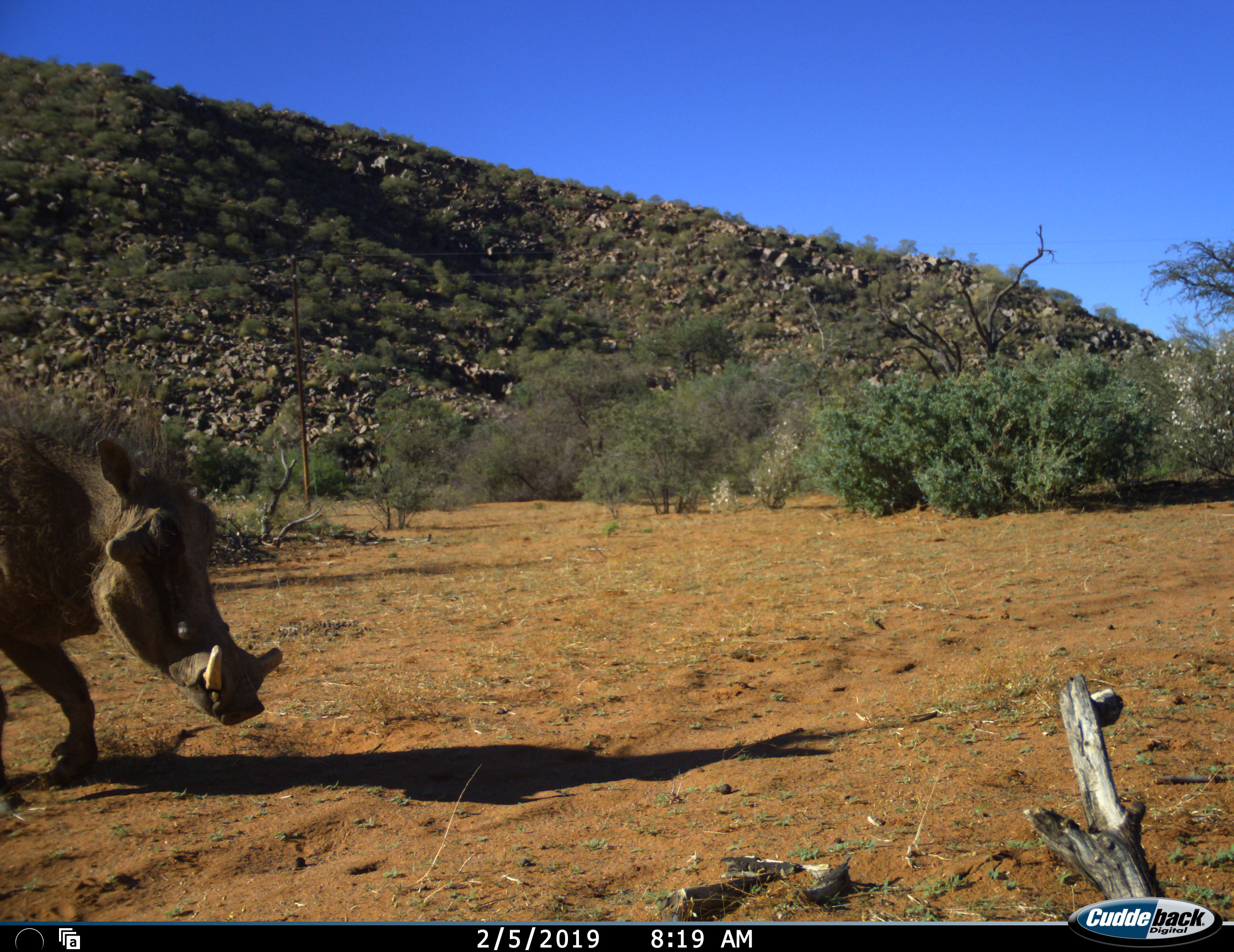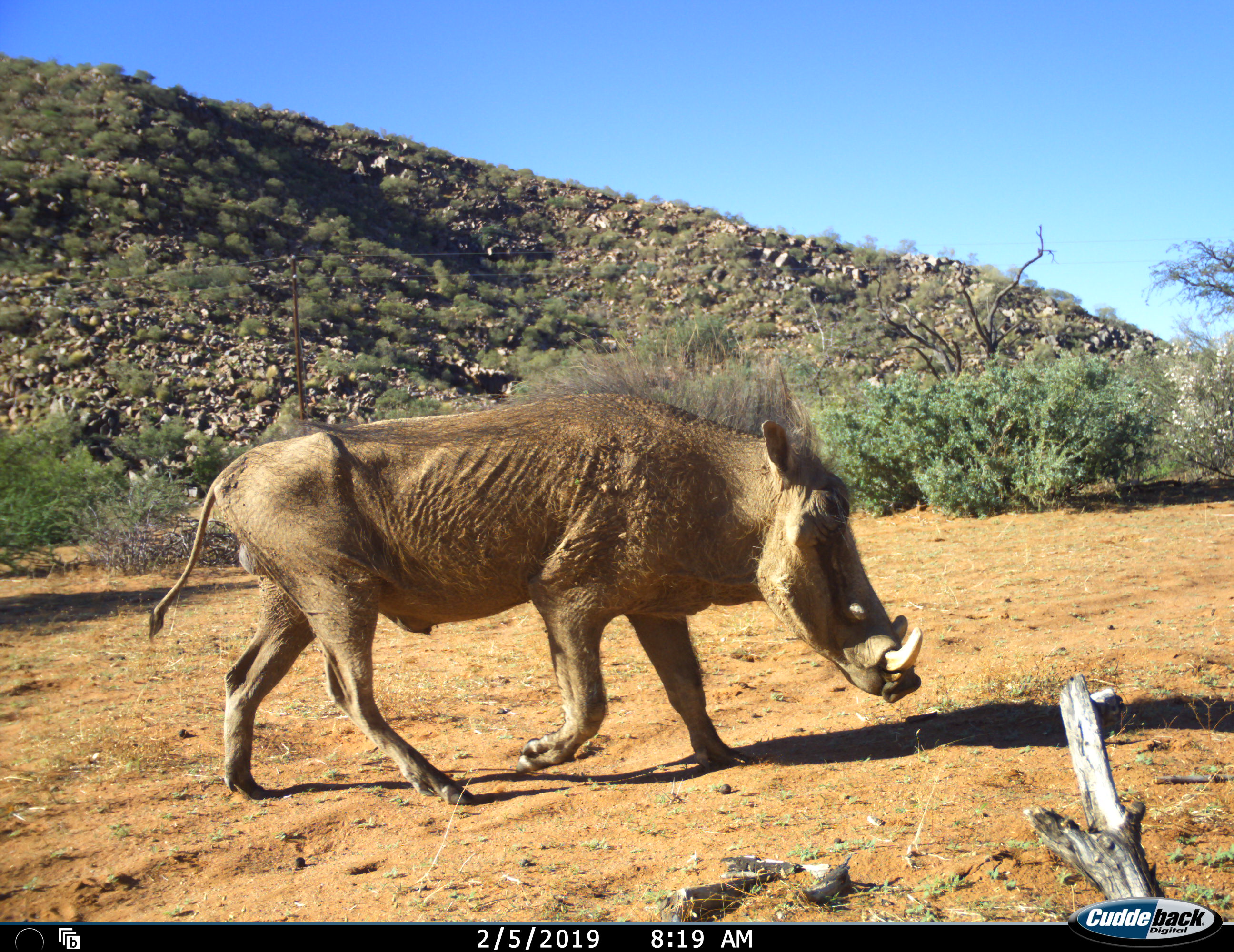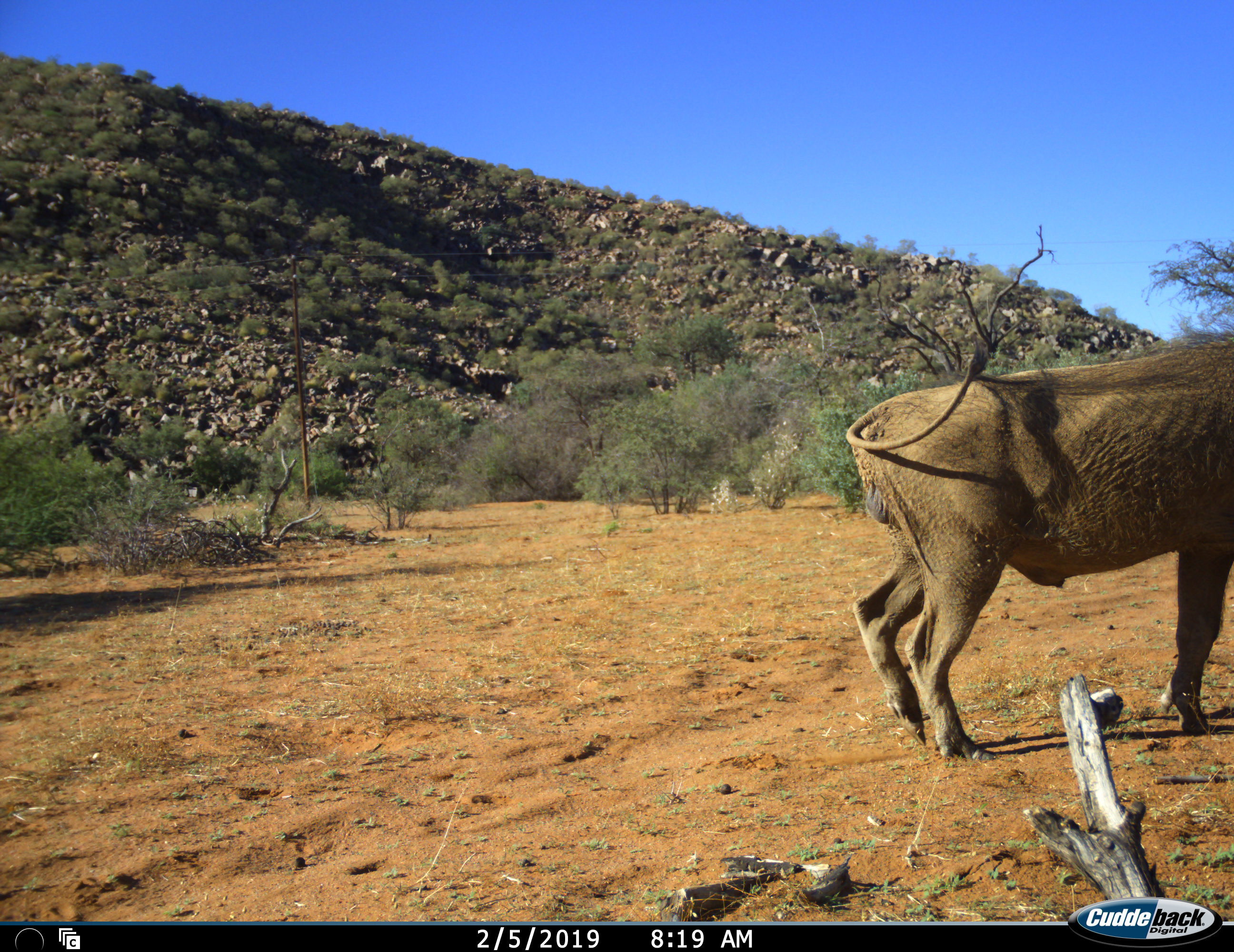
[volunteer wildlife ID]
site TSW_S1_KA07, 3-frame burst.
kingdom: Animalia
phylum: Chordata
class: Mammalia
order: Artiodactyla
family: Suidae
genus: Phacochoerus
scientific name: Phacochoerus africanus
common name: warthog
Warthog (Phacochoerus africanus), count 1. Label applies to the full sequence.